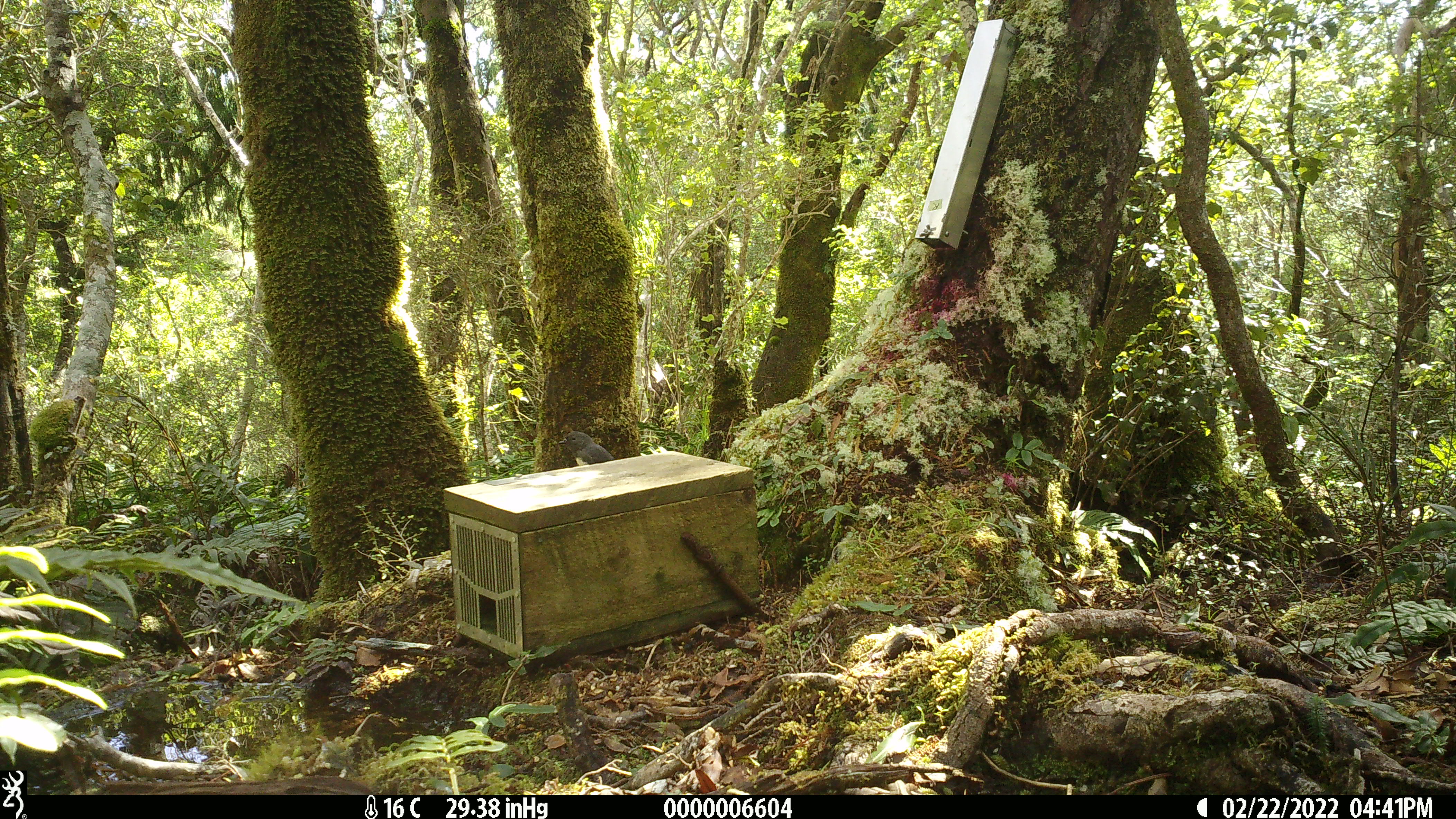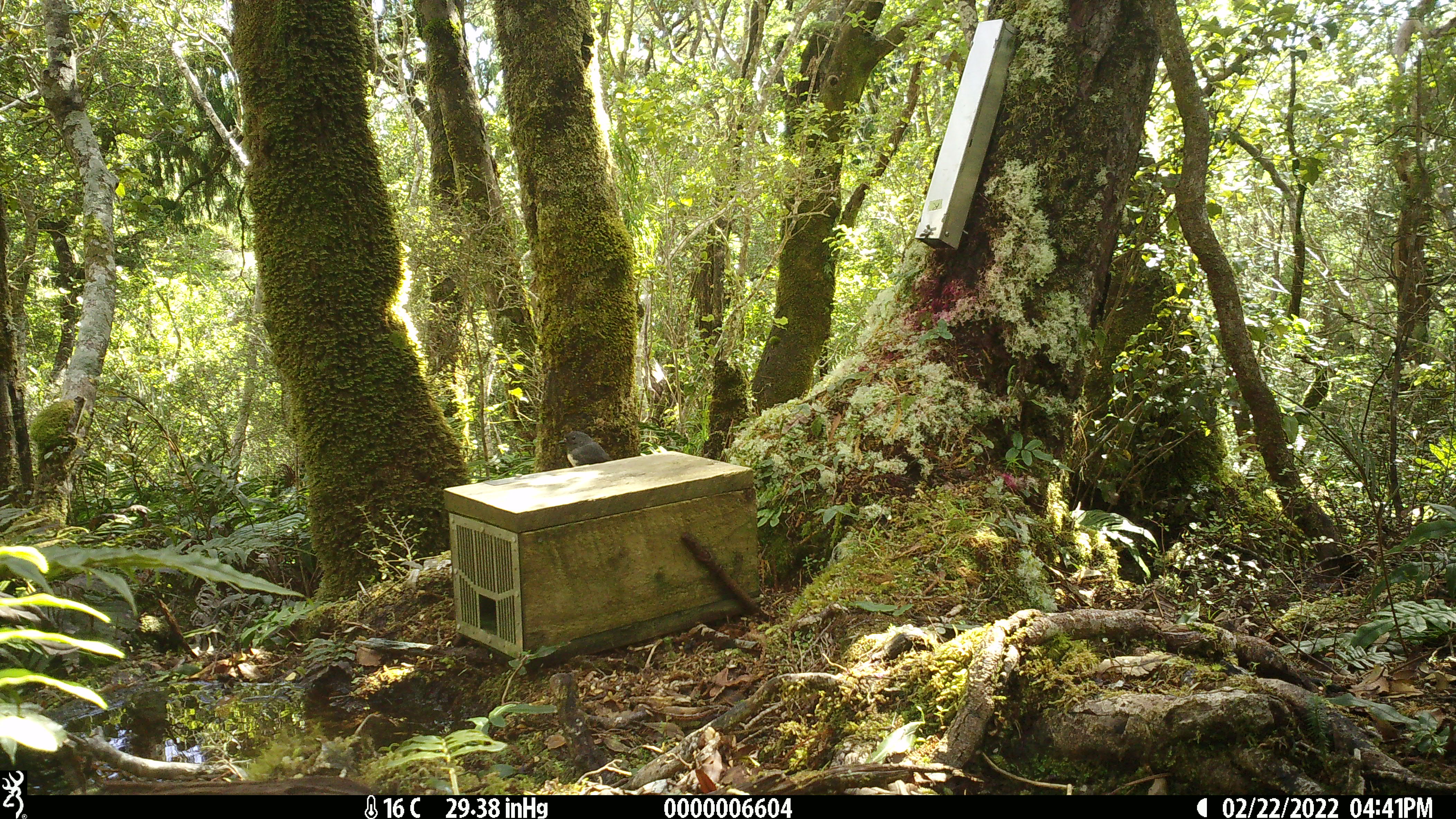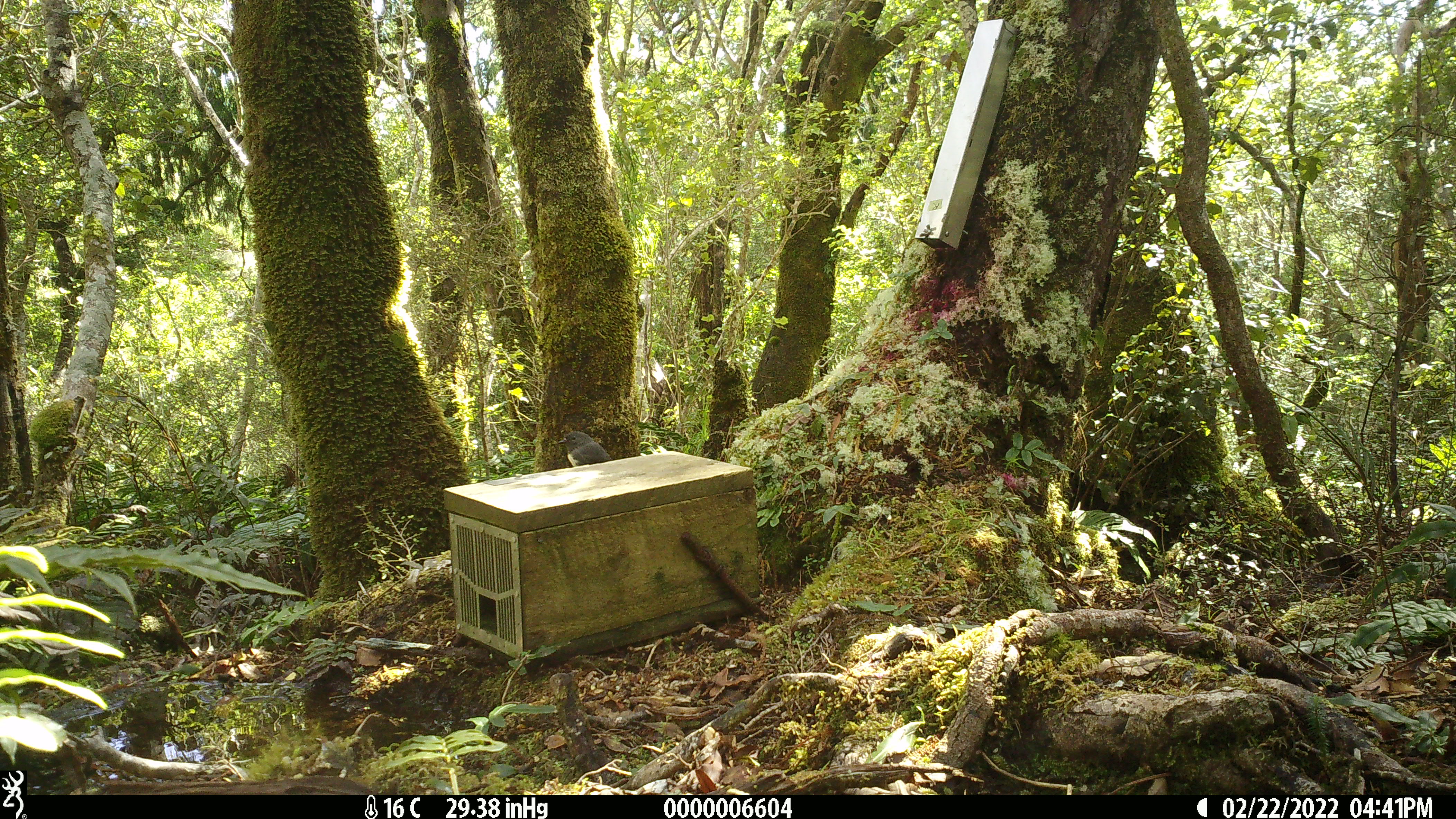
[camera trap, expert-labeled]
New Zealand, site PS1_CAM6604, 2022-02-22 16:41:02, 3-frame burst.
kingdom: Animalia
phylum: Chordata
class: Aves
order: Passeriformes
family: Petroicidae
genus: Petroica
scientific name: Petroica australis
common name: new zealand robin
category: robin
Robin (new zealand robin) (Petroica australis).